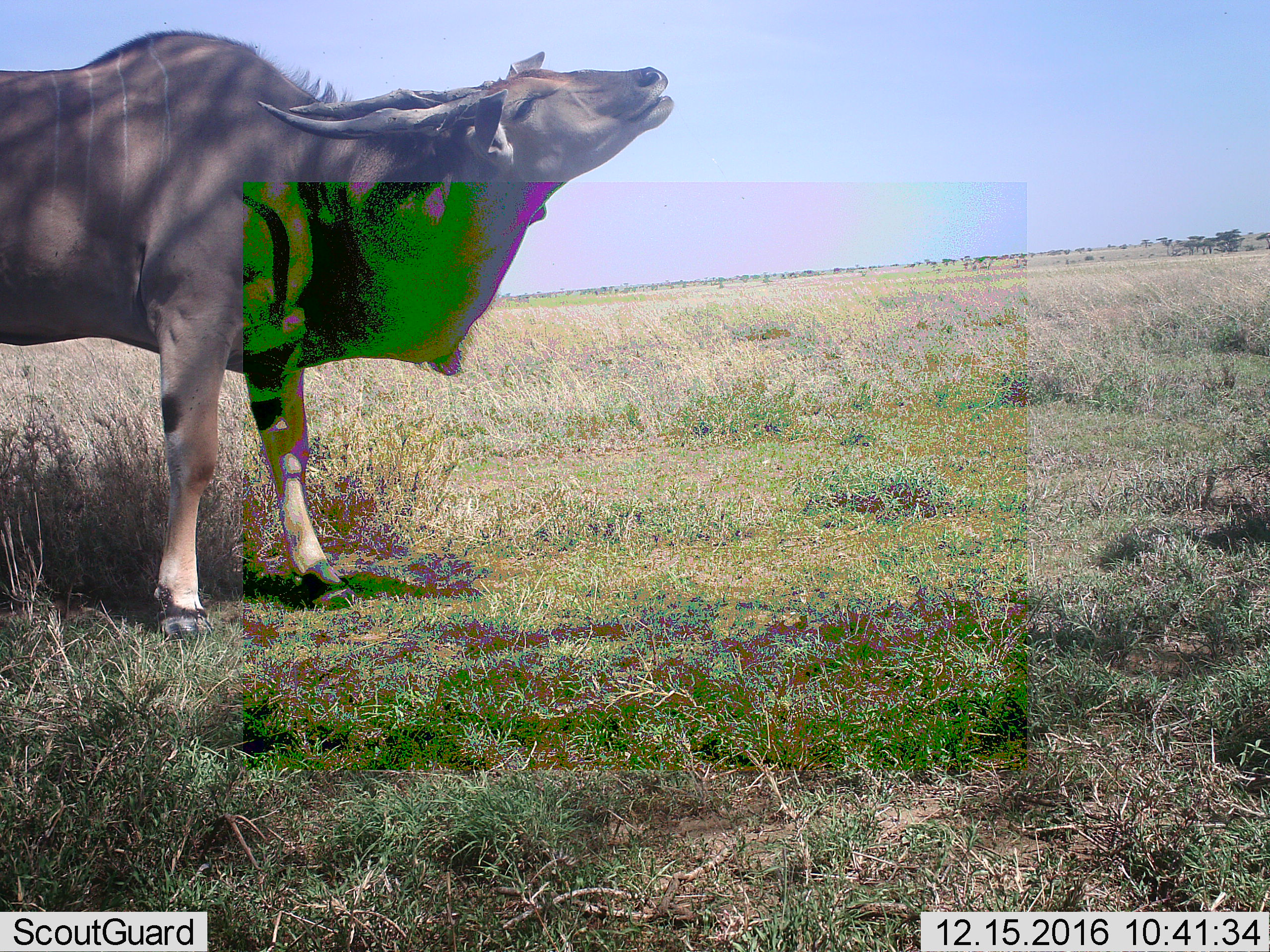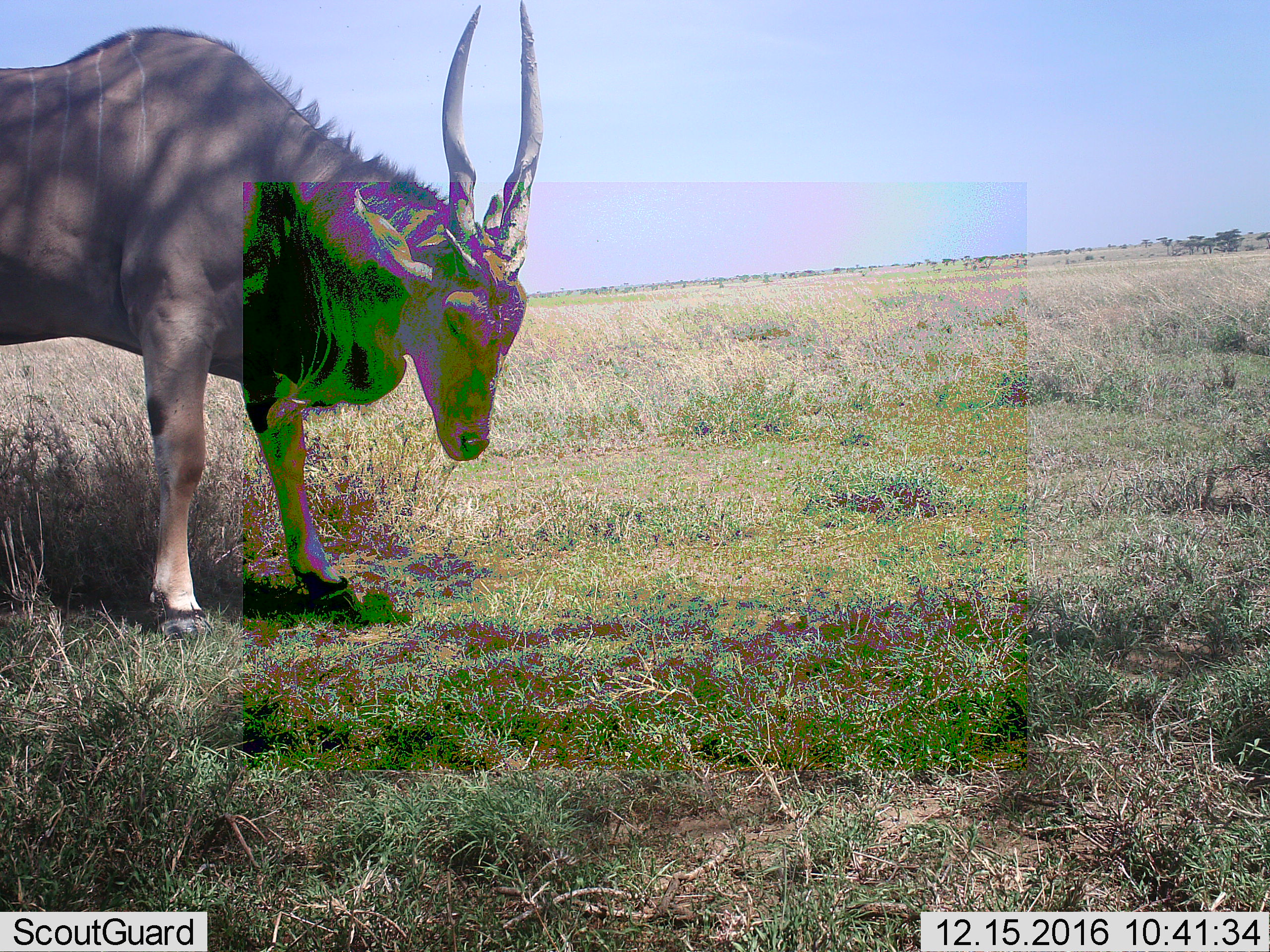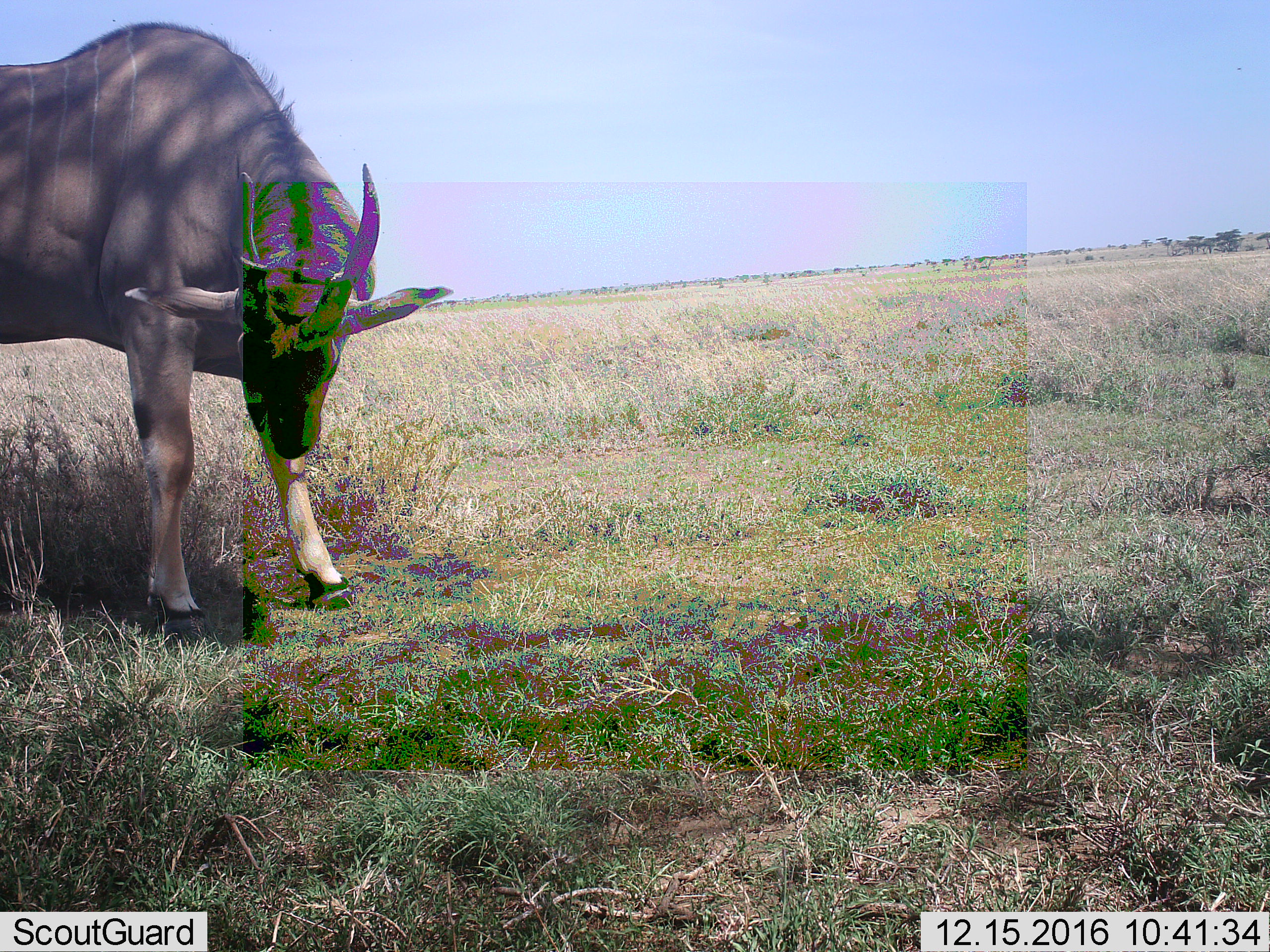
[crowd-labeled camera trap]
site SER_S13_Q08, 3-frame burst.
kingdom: Animalia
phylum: Chordata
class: Mammalia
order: Artiodactyla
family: Bovidae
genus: Tragelaphus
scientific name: Tragelaphus oryx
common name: eland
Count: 1.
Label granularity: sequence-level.